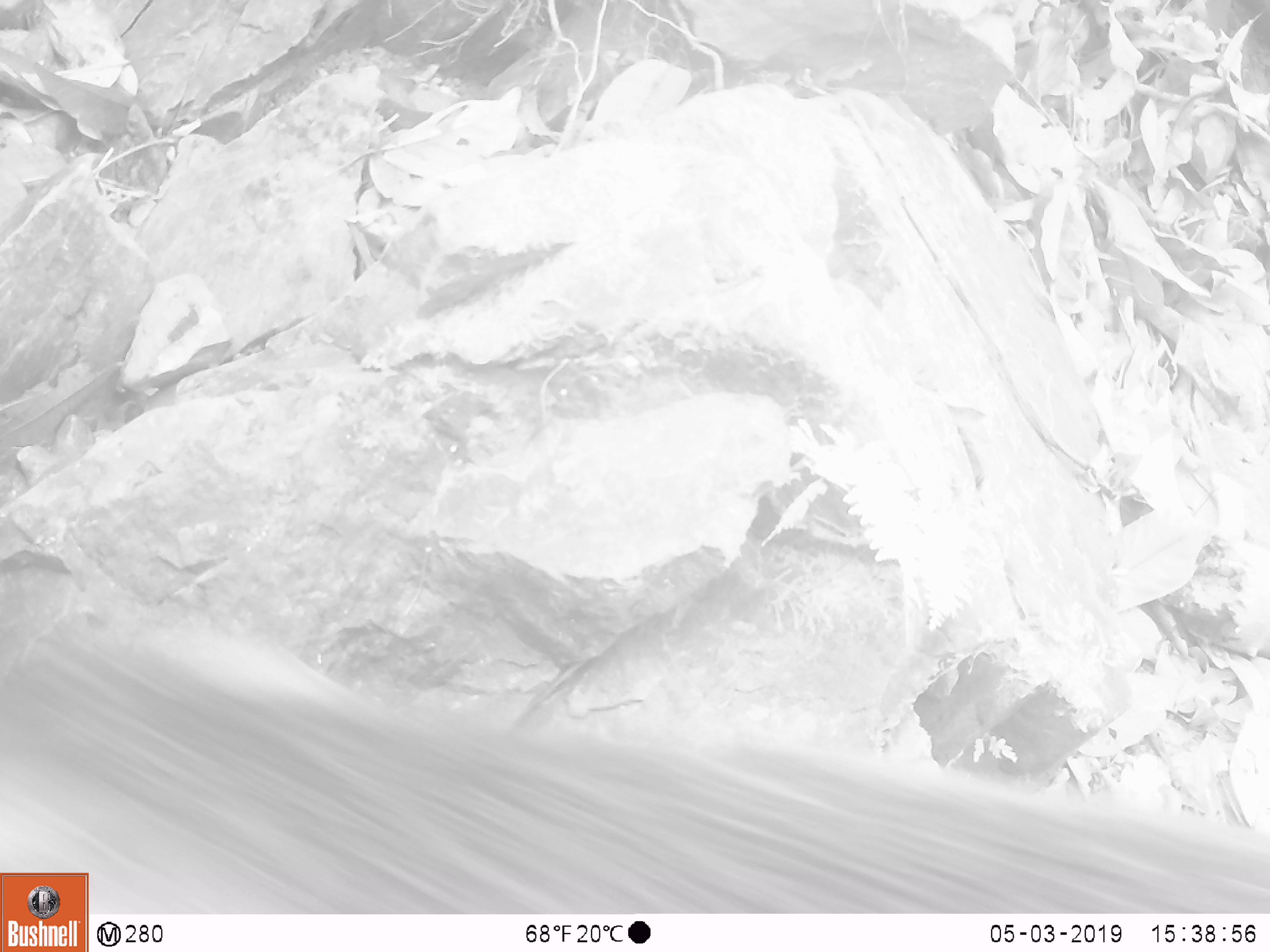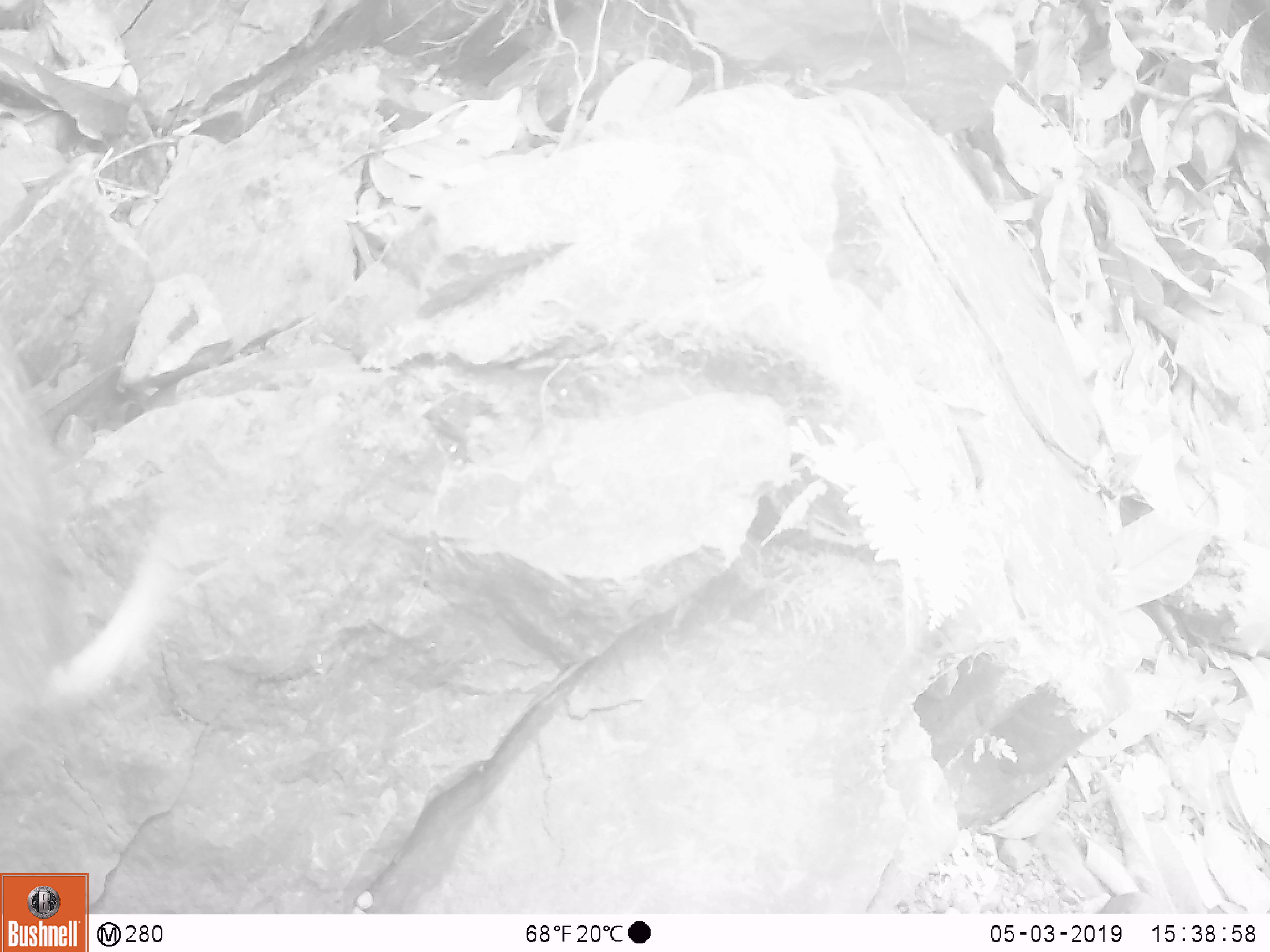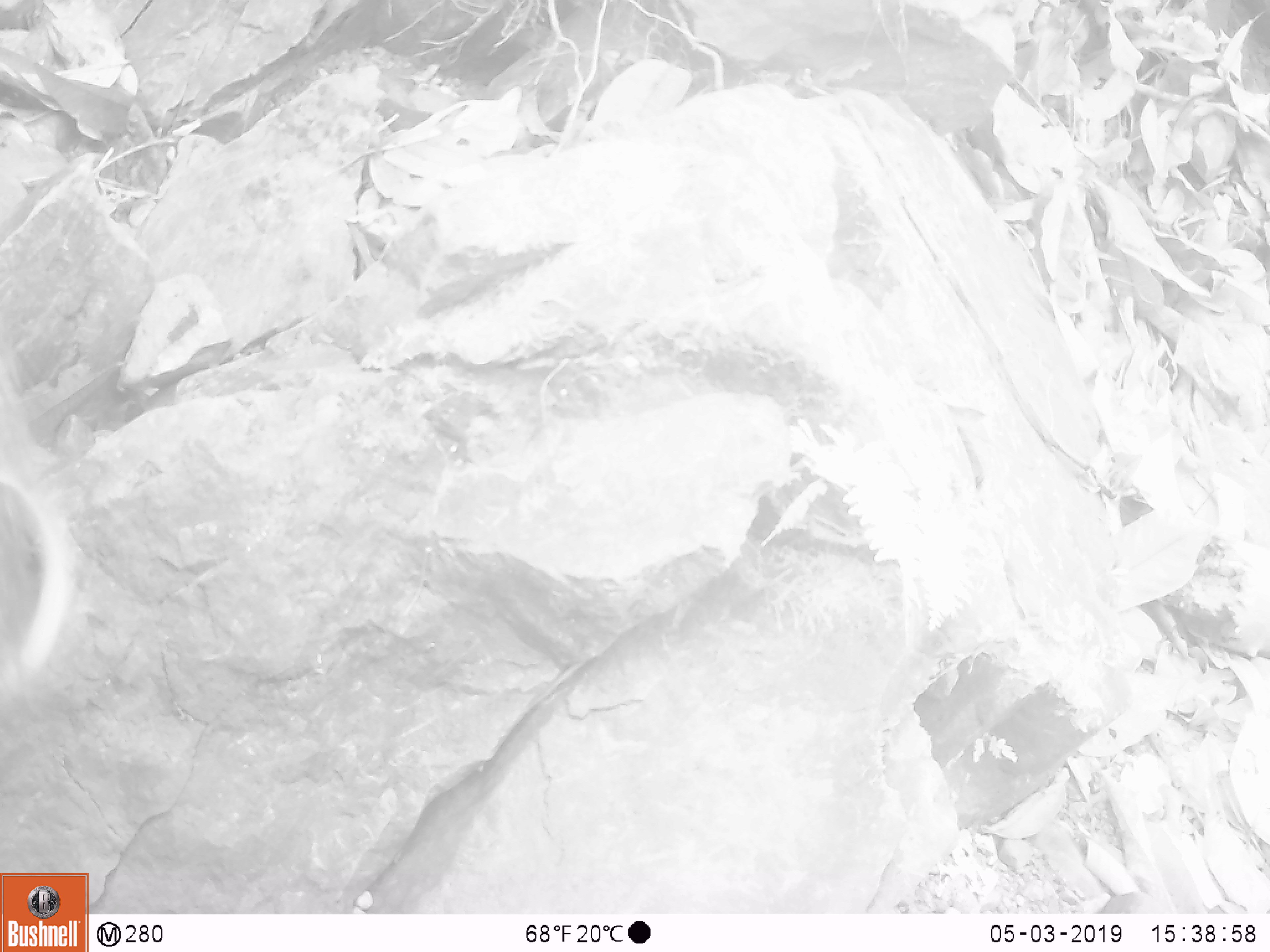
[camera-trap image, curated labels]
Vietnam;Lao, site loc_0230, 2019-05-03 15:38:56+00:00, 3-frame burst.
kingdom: Animalia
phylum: Chordata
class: Mammalia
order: Artiodactyla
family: Suidae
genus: Sus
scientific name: Sus scrofa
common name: eurasian wild pig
Eurasian wild pig (Sus scrofa). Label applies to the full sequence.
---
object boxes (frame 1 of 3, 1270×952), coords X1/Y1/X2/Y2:
eurasian wild pig: 0/563/1270/912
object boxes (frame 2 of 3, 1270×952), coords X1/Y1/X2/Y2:
eurasian wild pig: 0/321/185/759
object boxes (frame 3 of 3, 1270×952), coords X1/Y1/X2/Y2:
eurasian wild pig: 0/344/78/703